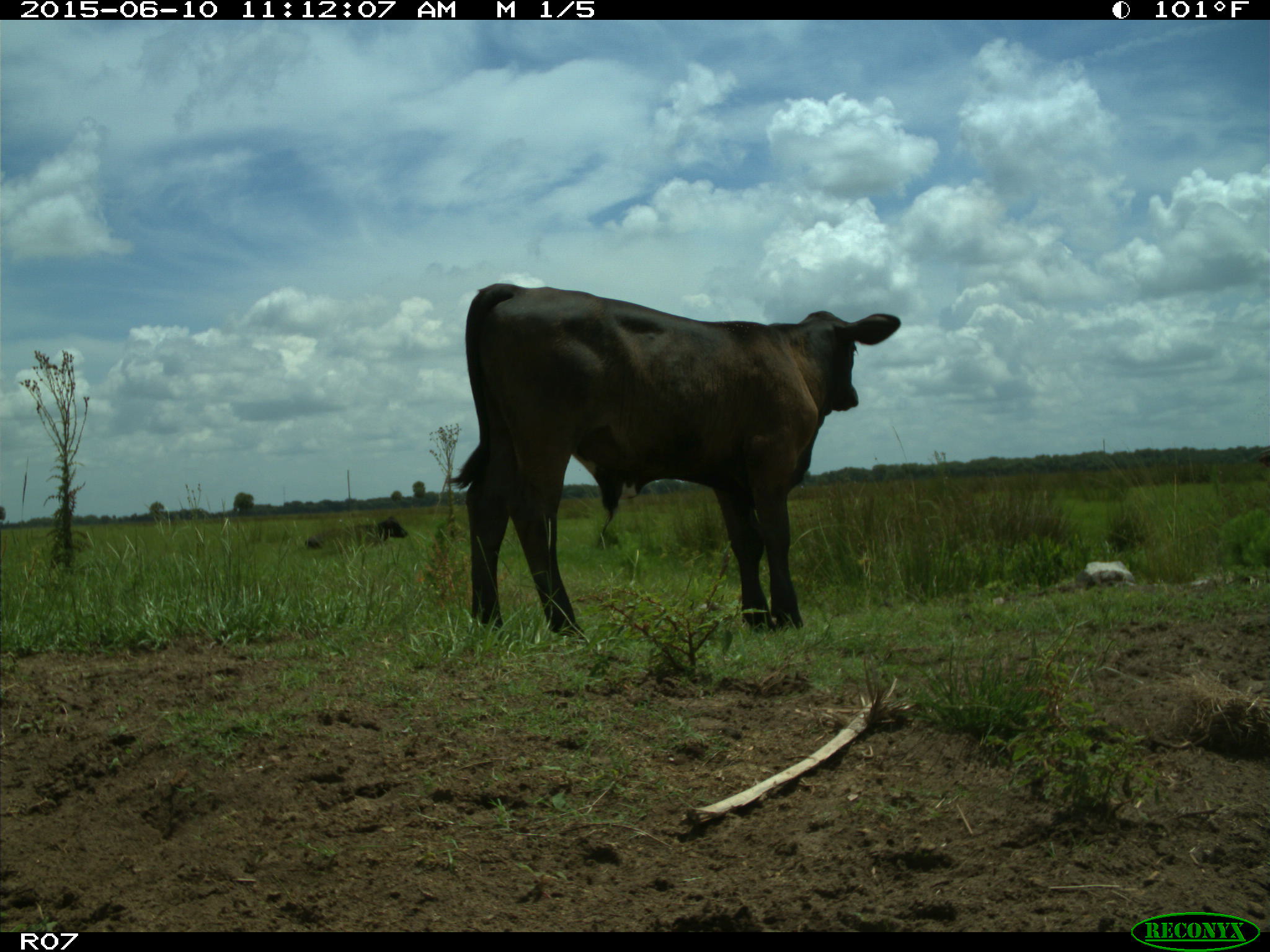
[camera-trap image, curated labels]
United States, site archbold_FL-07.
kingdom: Animalia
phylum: Chordata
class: Mammalia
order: Artiodactyla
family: Bovidae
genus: Bos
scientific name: Bos taurus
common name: domestic cow